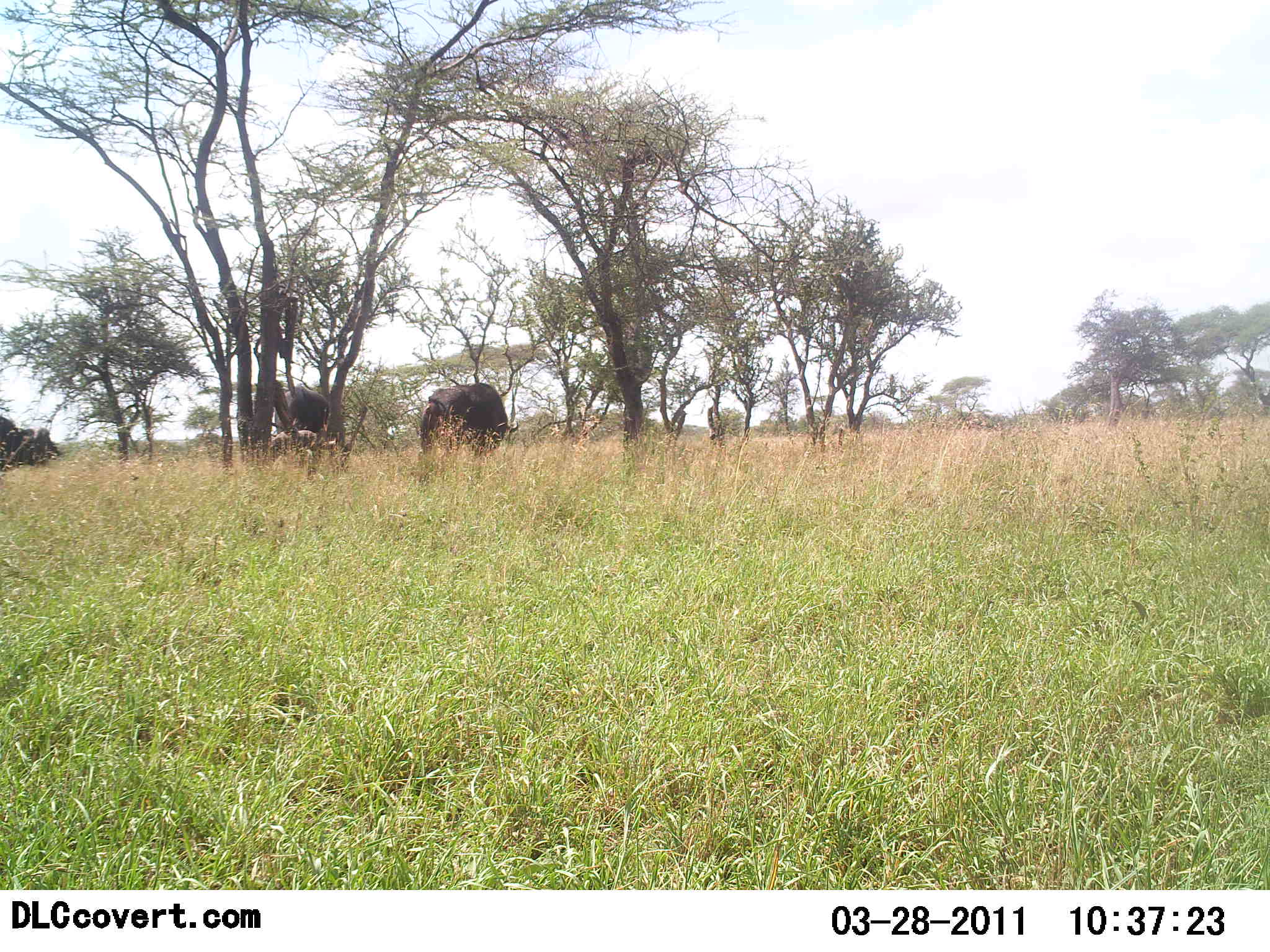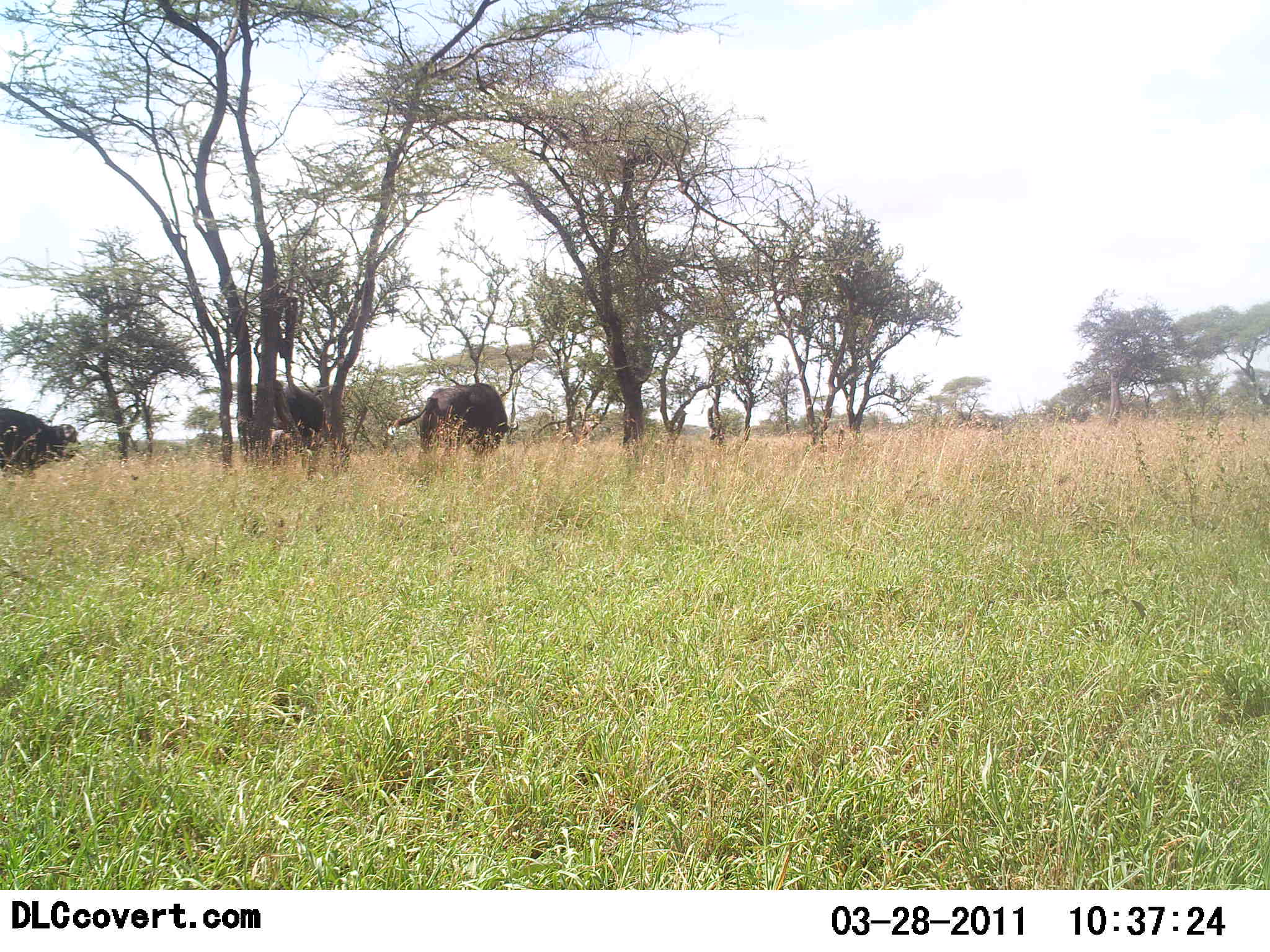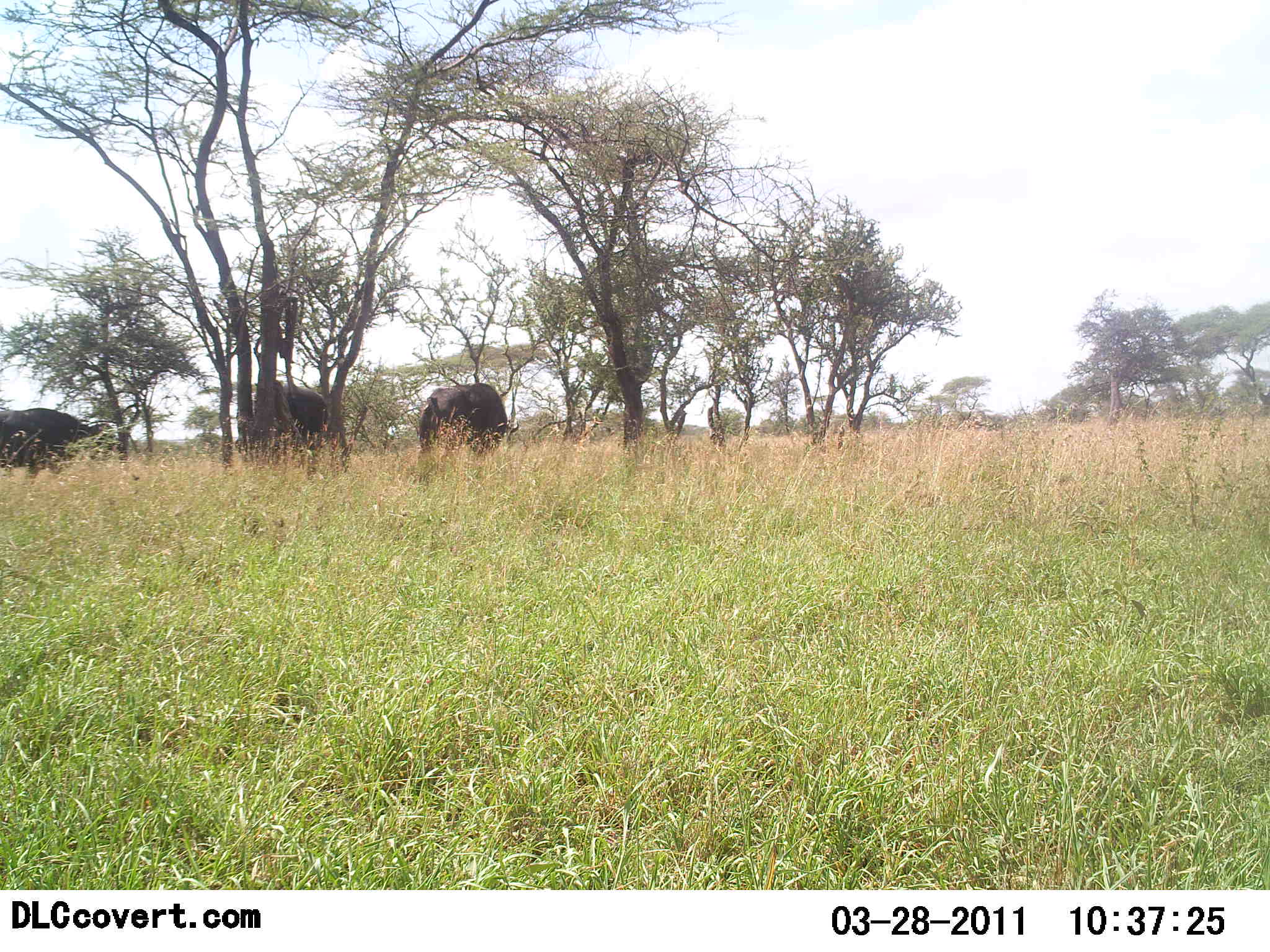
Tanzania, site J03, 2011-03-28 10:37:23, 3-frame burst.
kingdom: Animalia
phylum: Chordata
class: Mammalia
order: Artiodactyla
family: Bovidae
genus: Syncerus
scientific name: Syncerus caffer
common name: cape buffalo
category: buffalo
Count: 3.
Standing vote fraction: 42%.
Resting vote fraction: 0%.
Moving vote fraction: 42%.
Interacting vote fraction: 0%.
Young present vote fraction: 0%.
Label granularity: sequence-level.